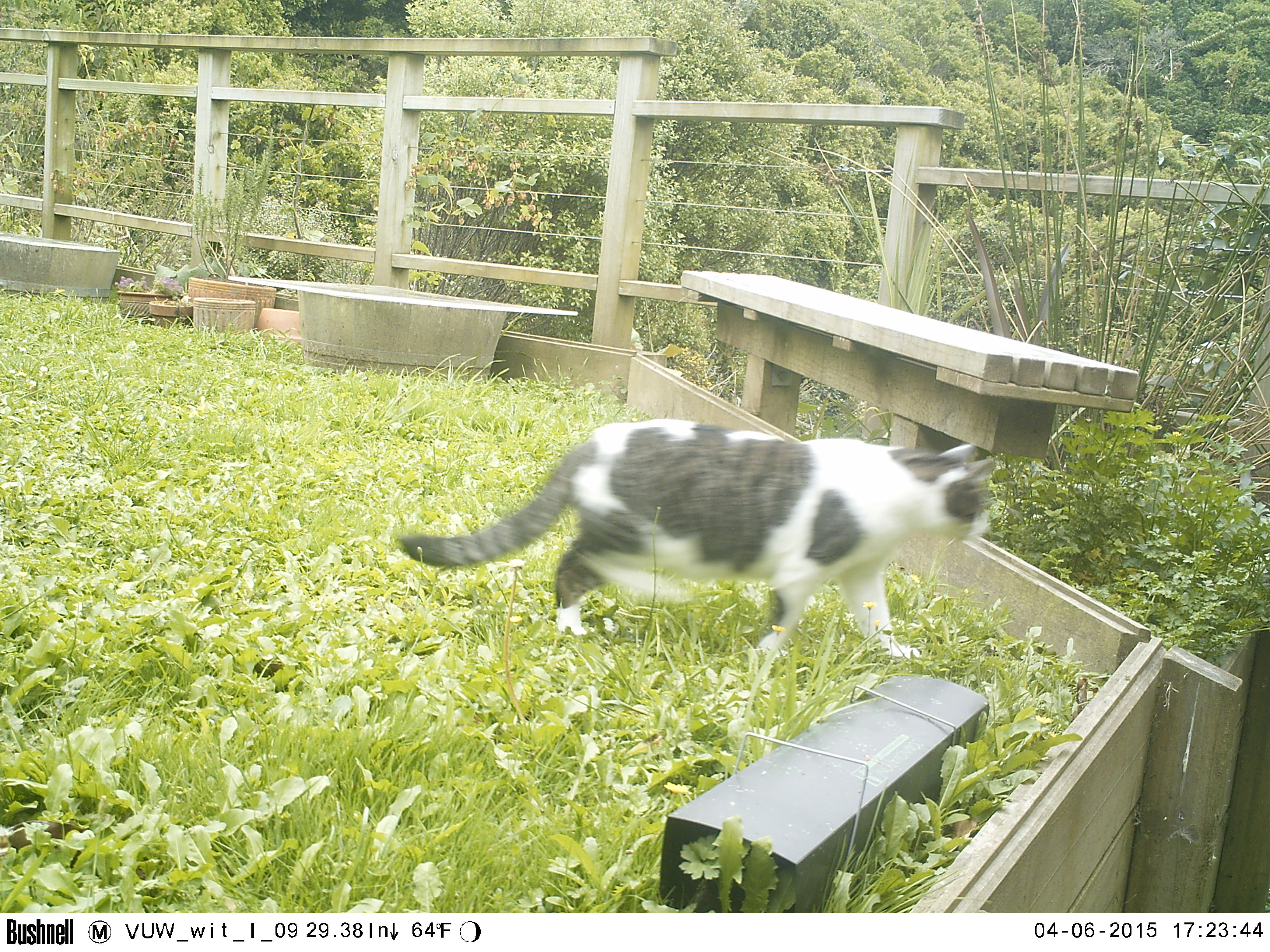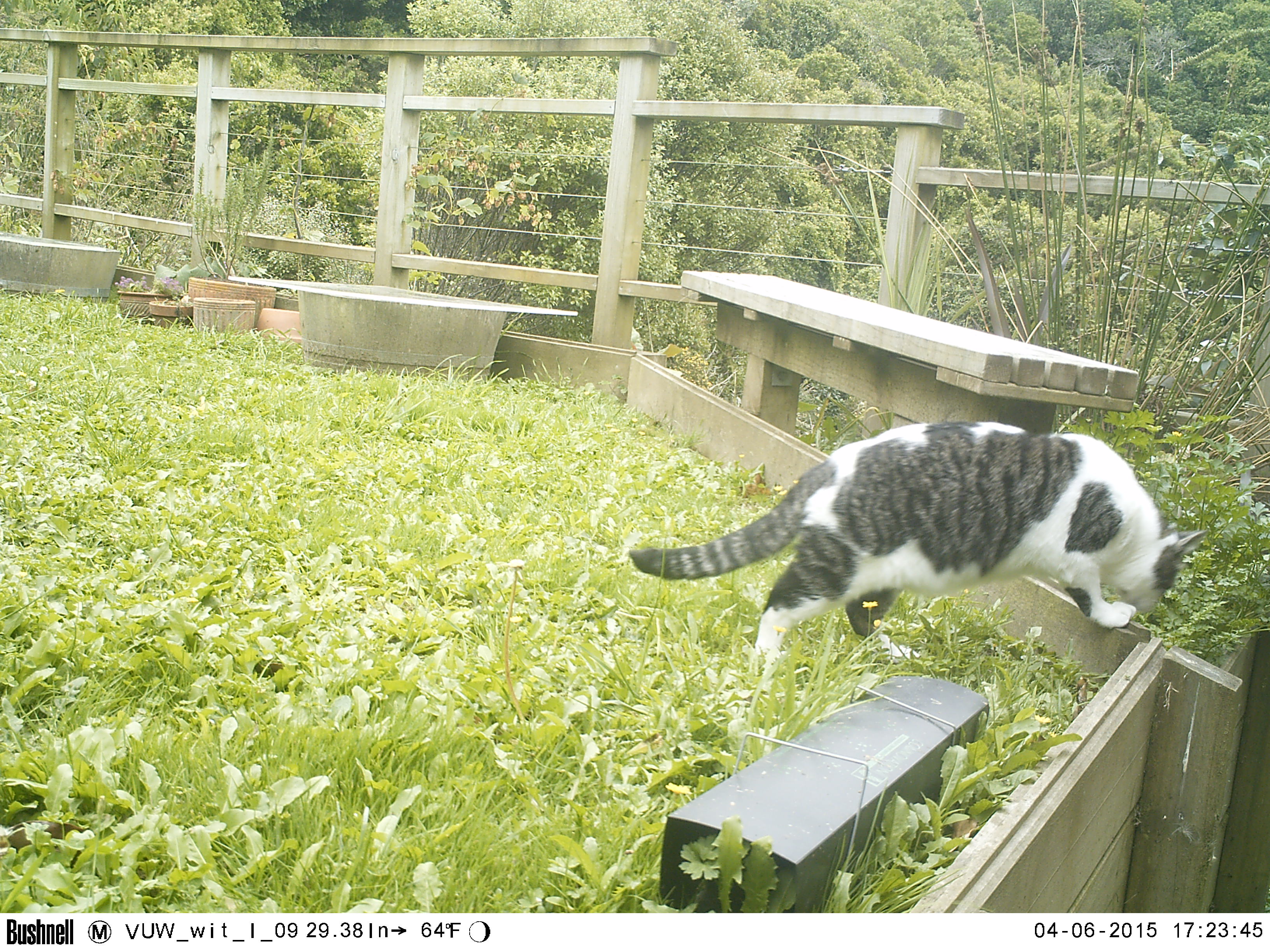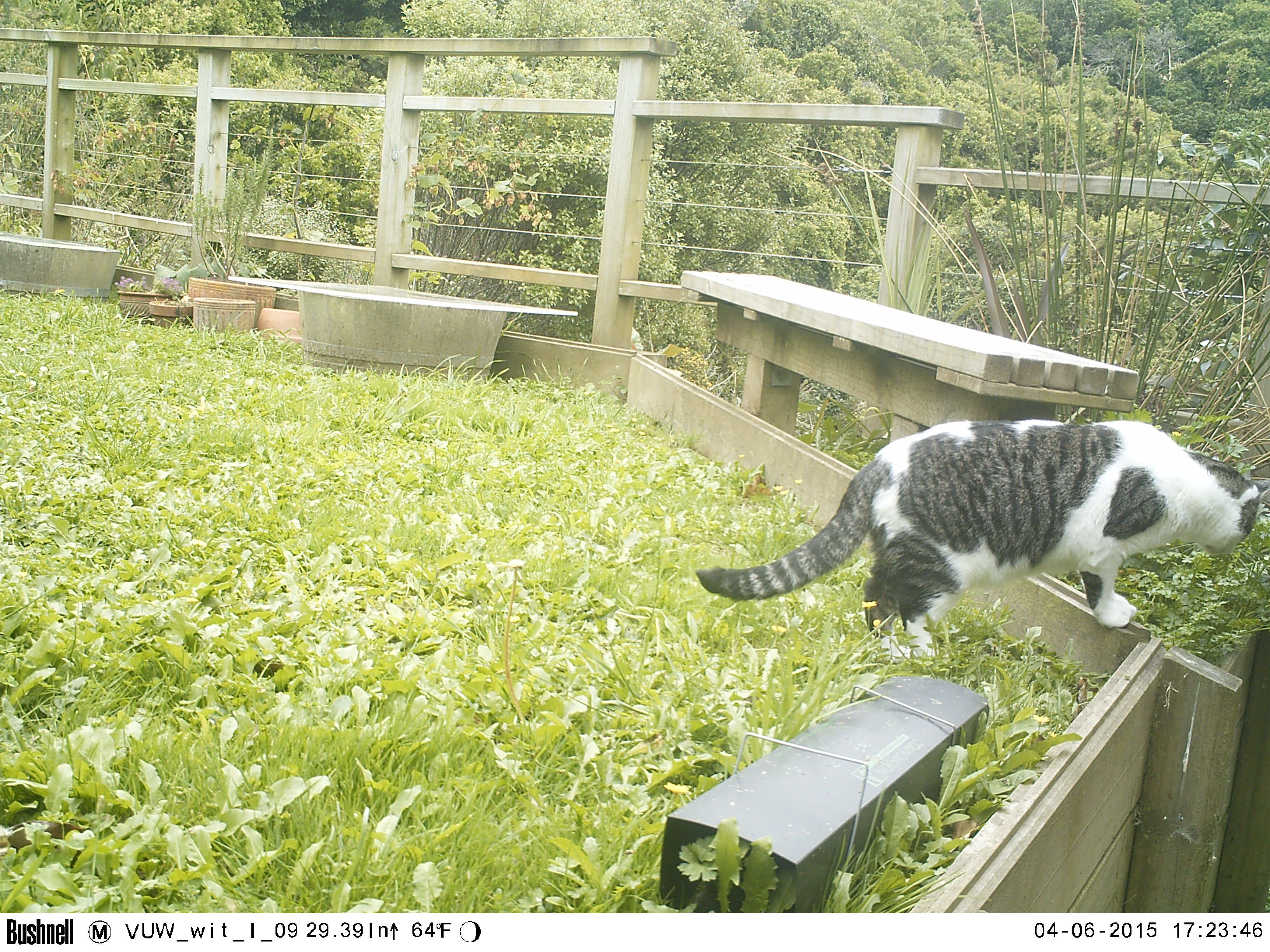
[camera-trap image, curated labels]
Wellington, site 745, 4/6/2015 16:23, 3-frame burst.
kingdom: Animalia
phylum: Chordata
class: Mammalia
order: Carnivora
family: Felidae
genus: Felis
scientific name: Felis catus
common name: cat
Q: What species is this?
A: Cat (Felis catus).